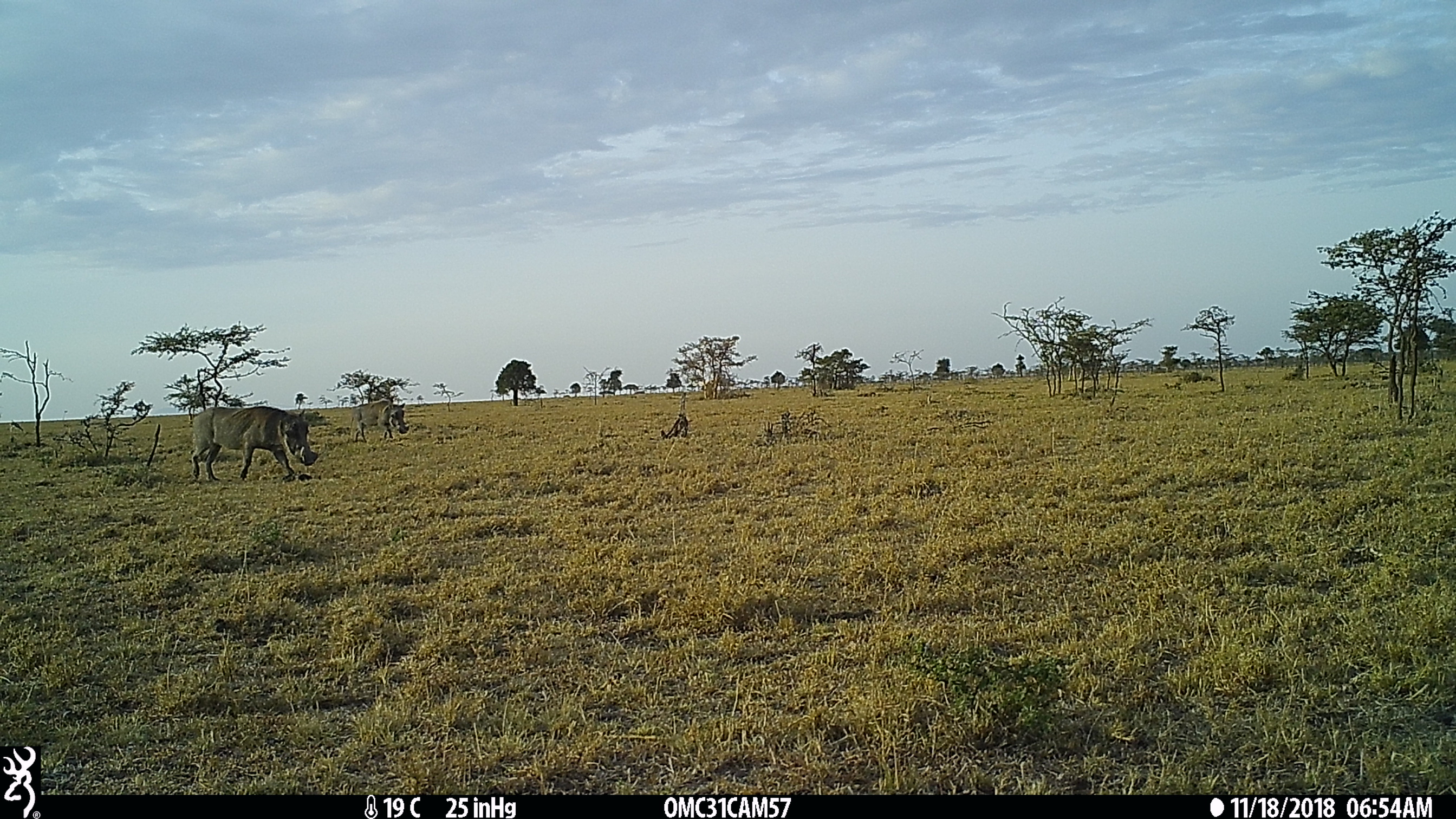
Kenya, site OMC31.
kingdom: Animalia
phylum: Chordata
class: Mammalia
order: Artiodactyla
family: Suidae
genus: Phacochoerus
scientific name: Phacochoerus africanus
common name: common warthog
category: warthog